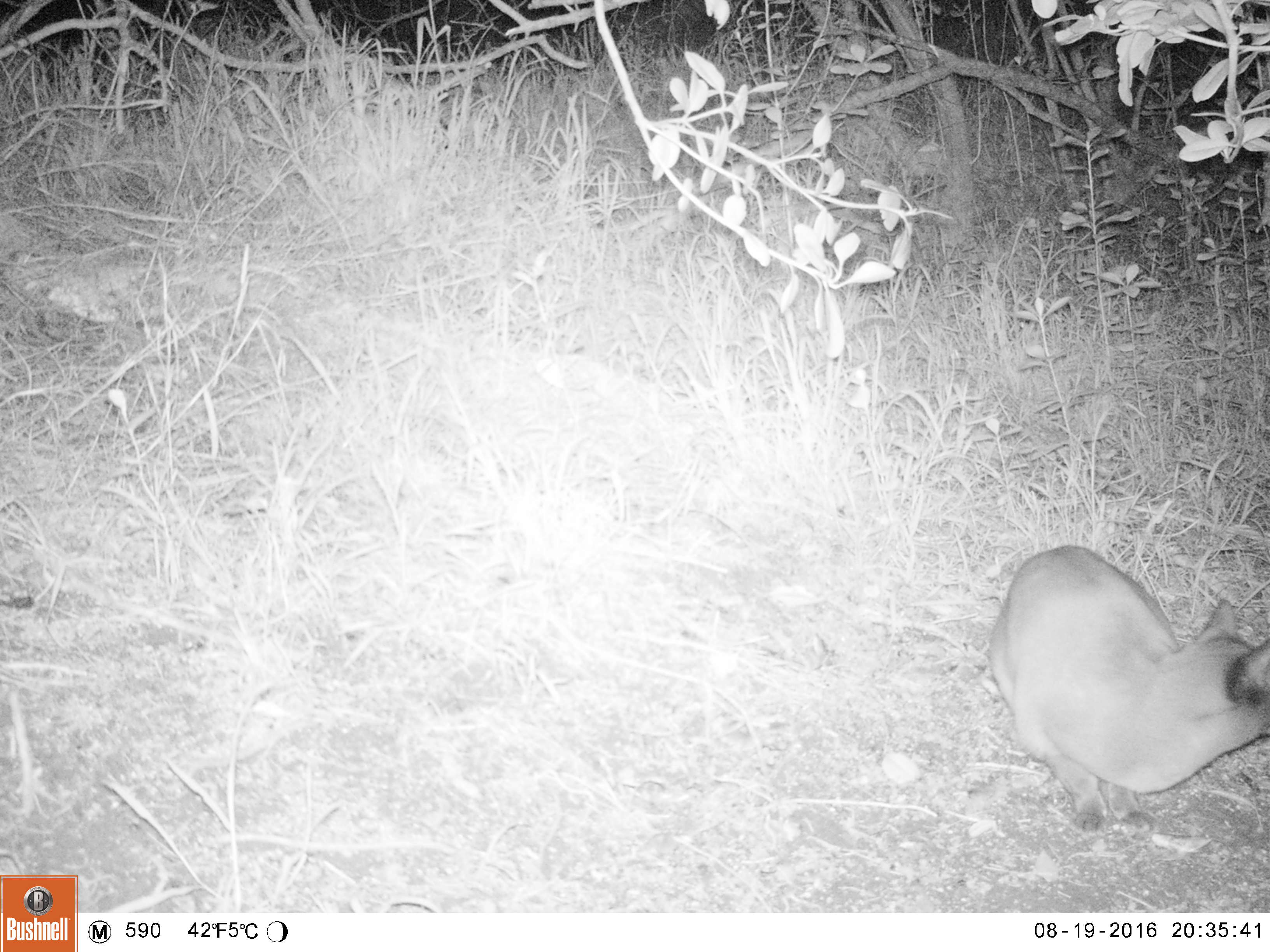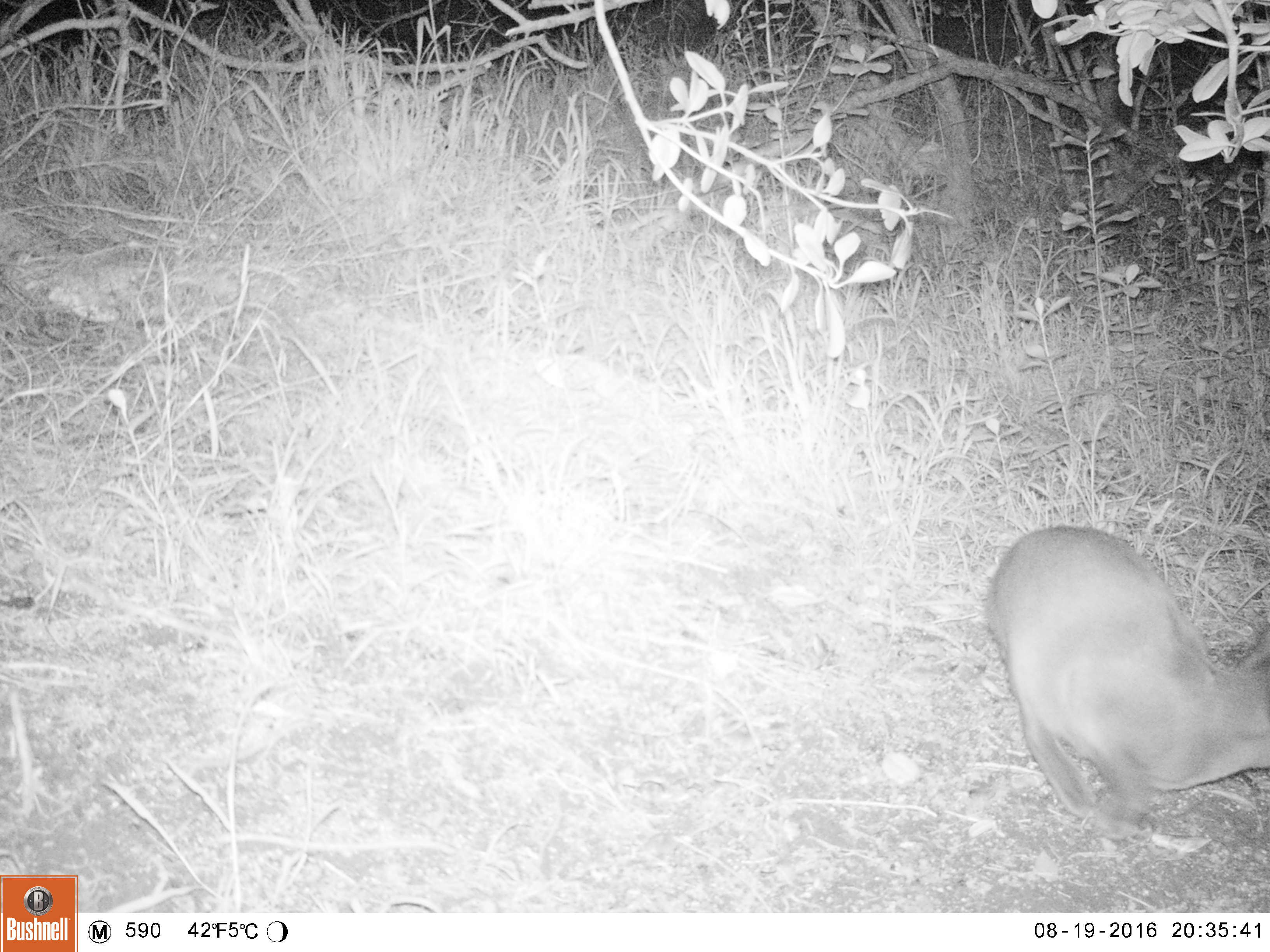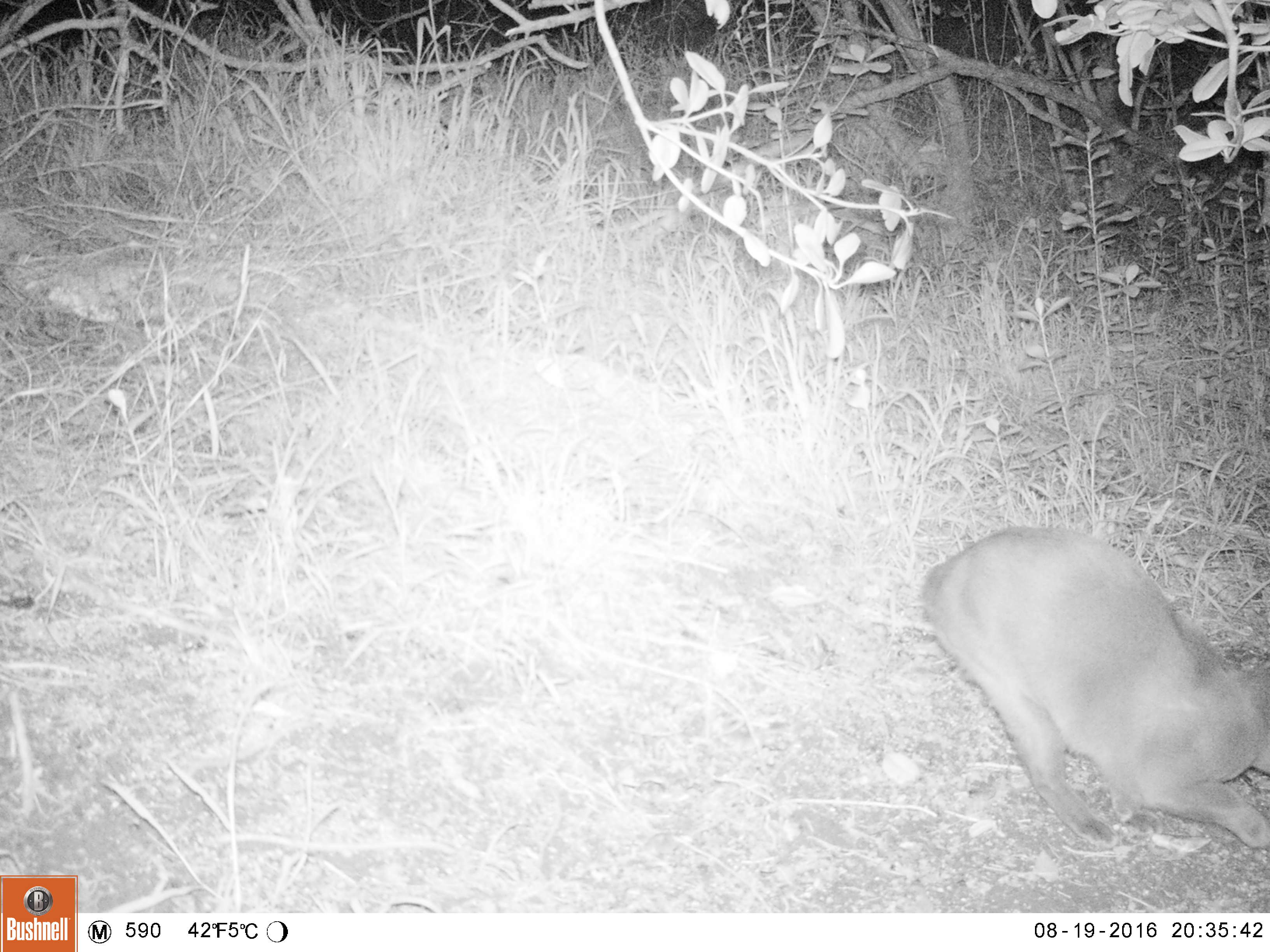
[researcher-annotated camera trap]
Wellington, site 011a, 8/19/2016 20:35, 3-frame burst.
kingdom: Animalia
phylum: Chordata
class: Mammalia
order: Carnivora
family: Felidae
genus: Felis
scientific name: Felis catus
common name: cat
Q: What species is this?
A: Cat (Felis catus).